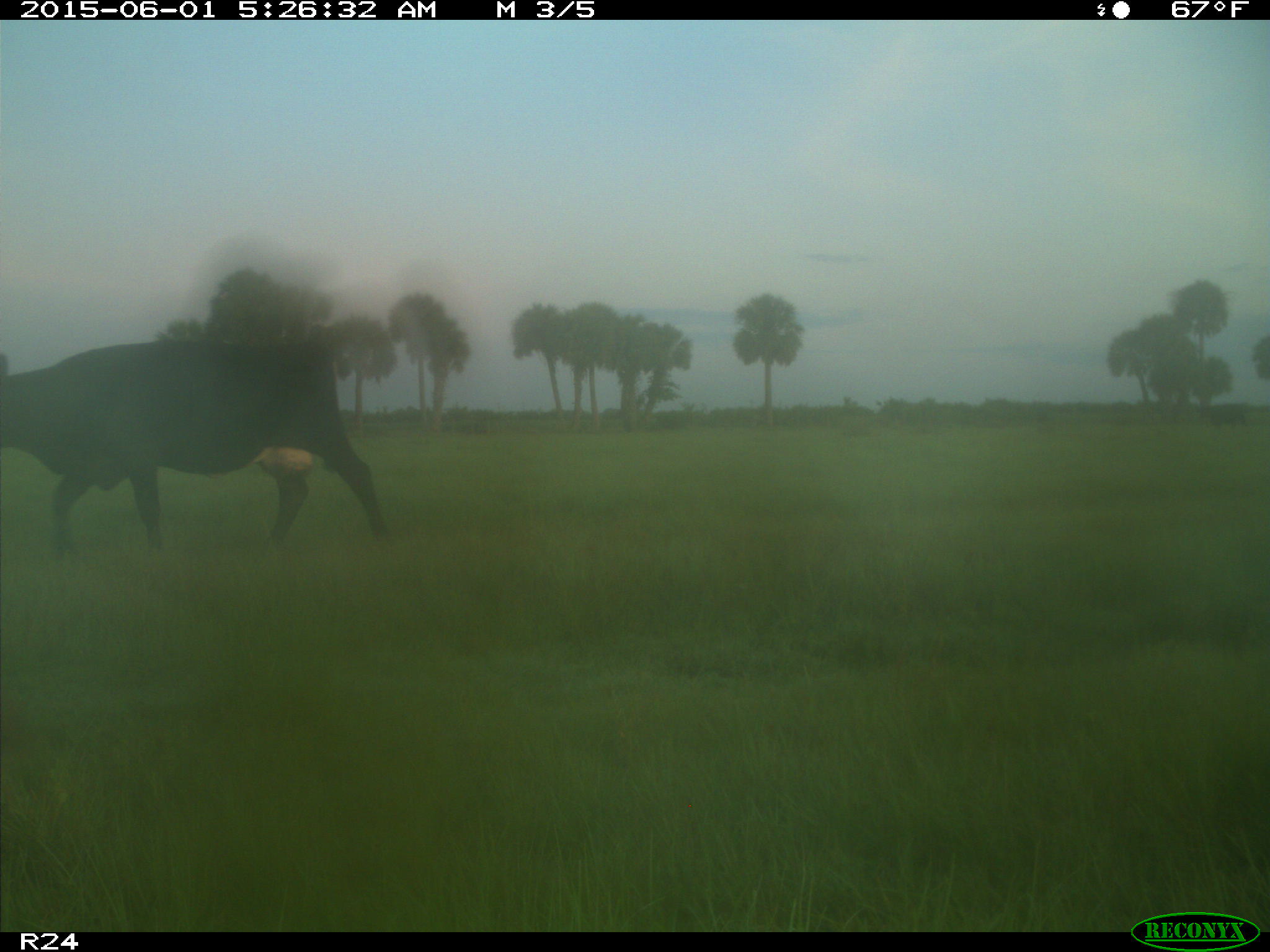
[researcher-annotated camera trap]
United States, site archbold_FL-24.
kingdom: Animalia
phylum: Chordata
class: Mammalia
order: Artiodactyla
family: Bovidae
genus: Bos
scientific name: Bos taurus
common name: domestic cow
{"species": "Bos taurus (domestic cow)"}